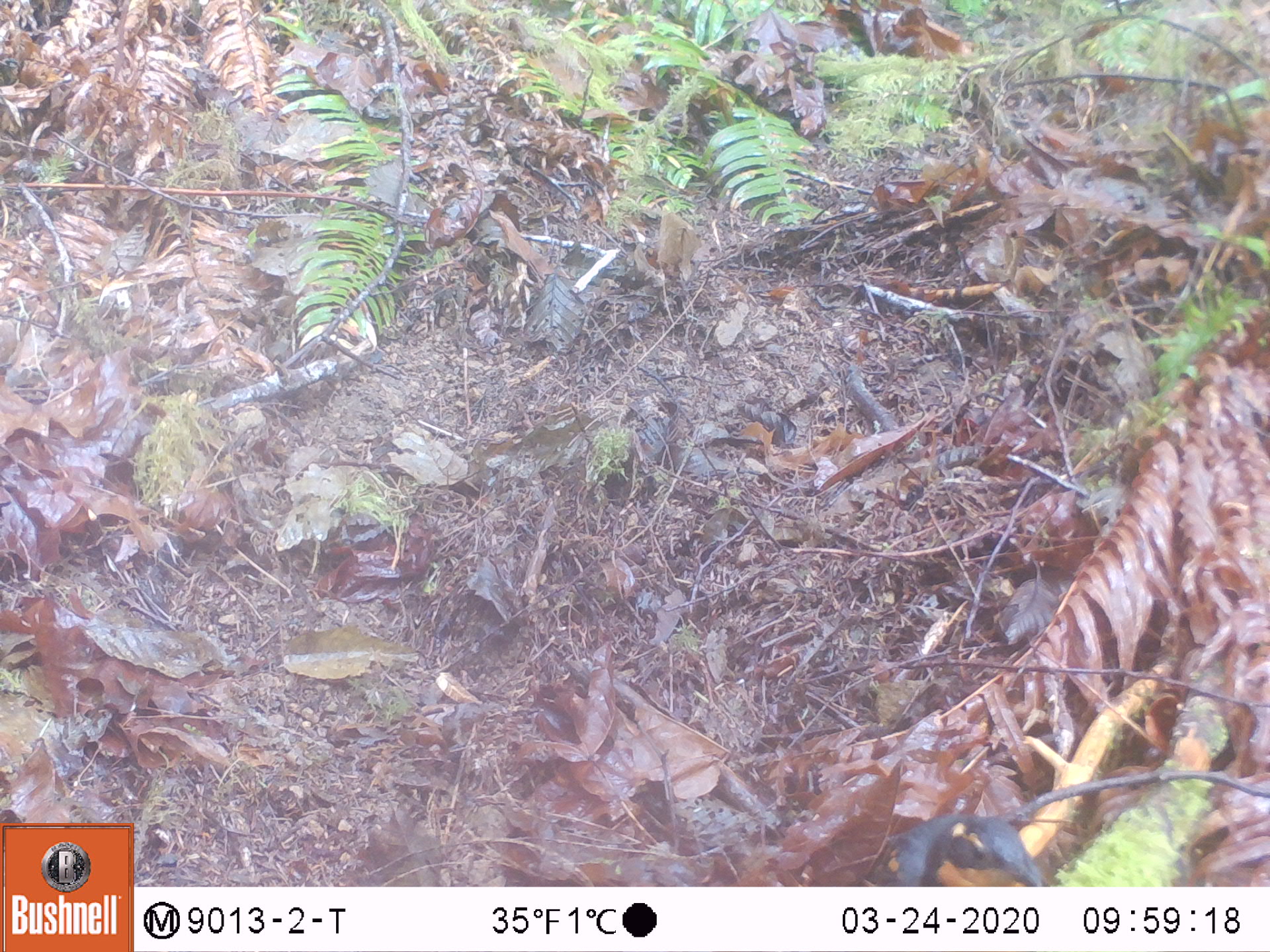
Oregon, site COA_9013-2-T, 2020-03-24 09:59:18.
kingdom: Animalia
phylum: Chordata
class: Aves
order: Passeriformes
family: Turdidae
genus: Ixoreus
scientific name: Ixoreus naevius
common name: varied thrush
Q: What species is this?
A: Varied thrush (Ixoreus naevius).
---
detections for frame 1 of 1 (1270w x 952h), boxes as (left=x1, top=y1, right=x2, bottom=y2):
varied thrush: (left=871, top=813, right=1049, bottom=884)